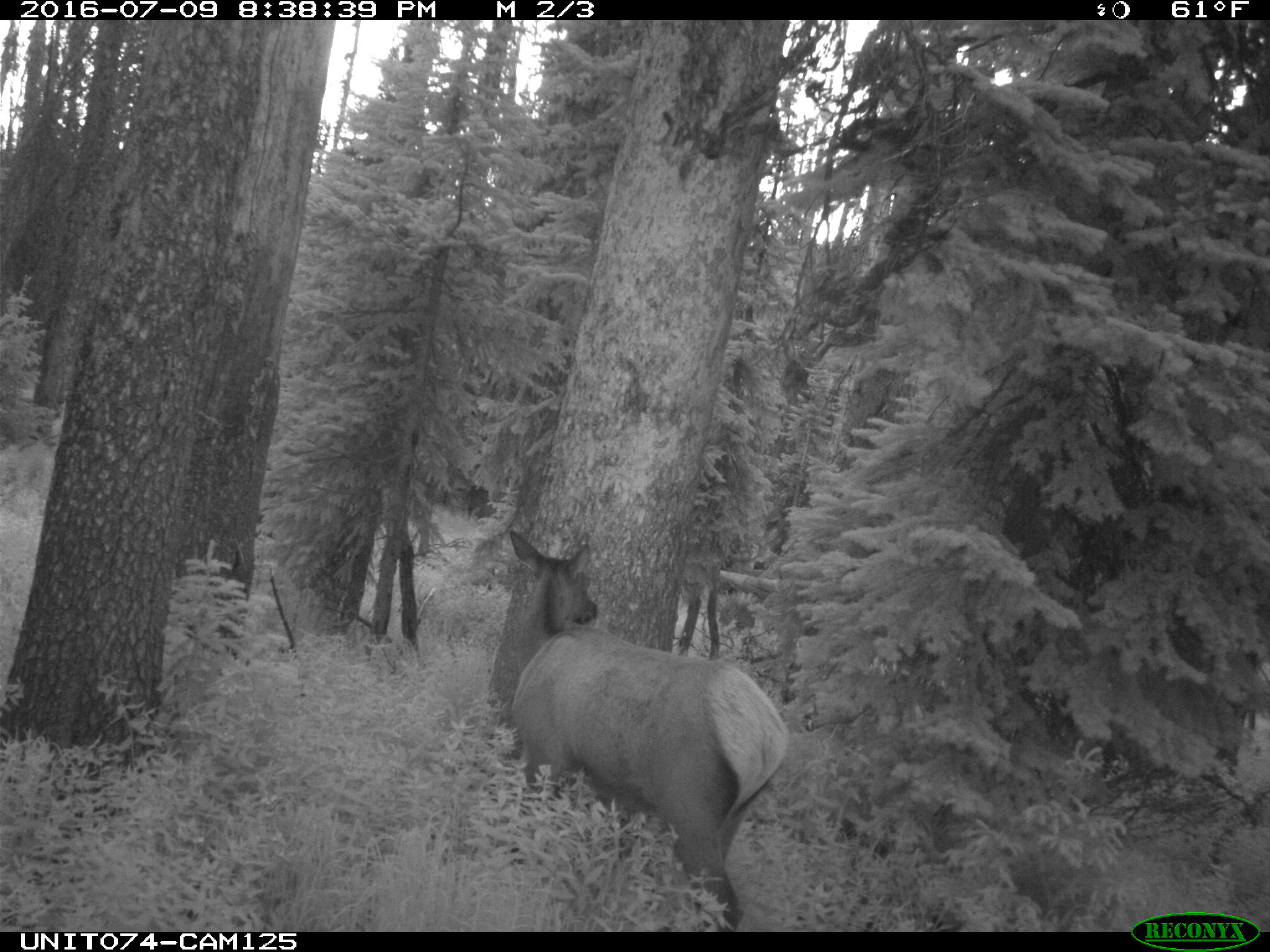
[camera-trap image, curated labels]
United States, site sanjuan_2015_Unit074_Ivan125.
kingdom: Animalia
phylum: Chordata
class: Mammalia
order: Artiodactyla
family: Cervidae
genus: Cervus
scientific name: Cervus elaphus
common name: red deer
Cervus elaphus (red deer).